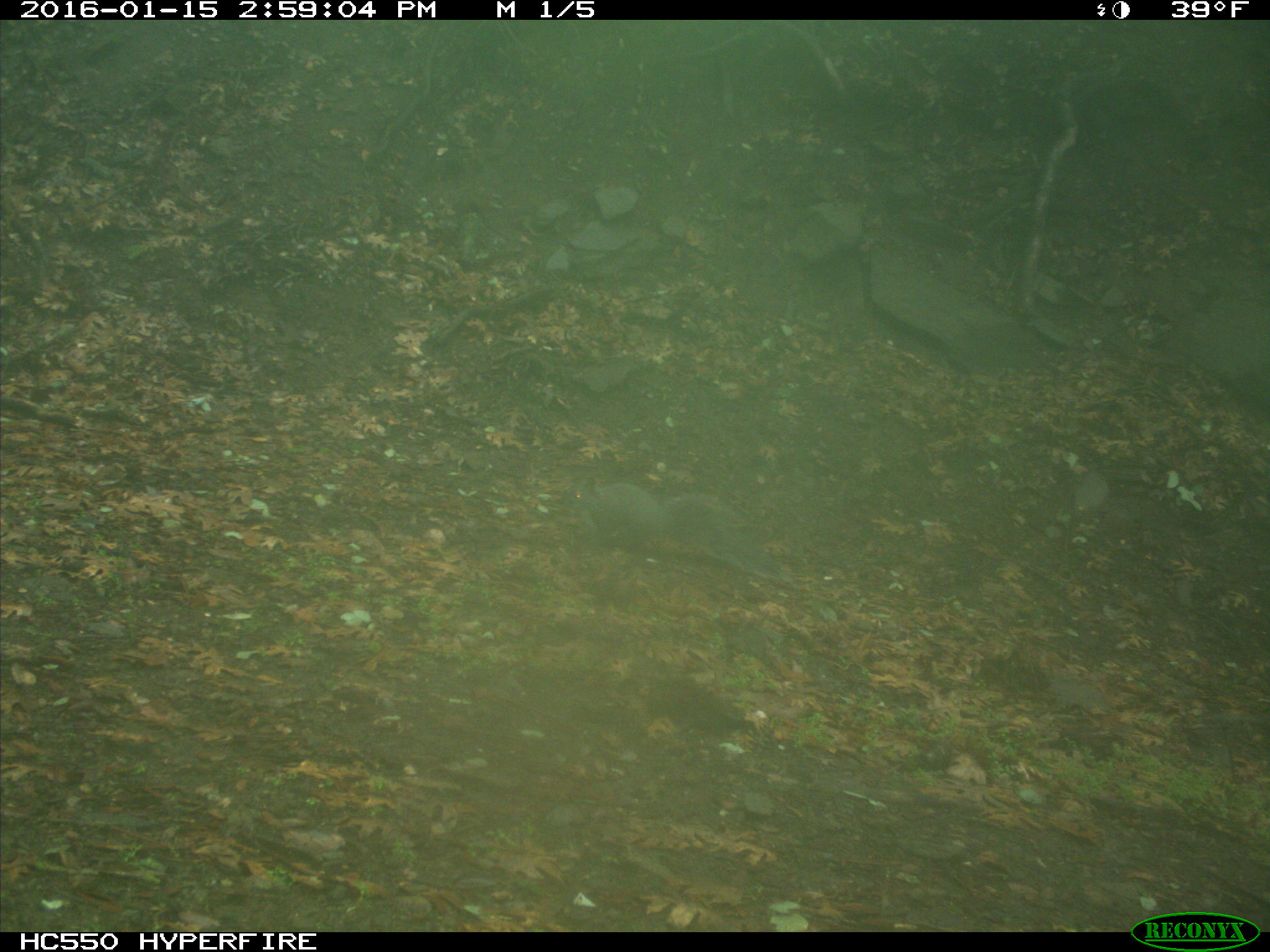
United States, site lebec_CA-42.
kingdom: Animalia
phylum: Chordata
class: Mammalia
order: Rodentia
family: Sciuridae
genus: Sciurus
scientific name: Sciurus carolinensis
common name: eastern gray squirrel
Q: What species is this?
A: Sciurus carolinensis (eastern gray squirrel).